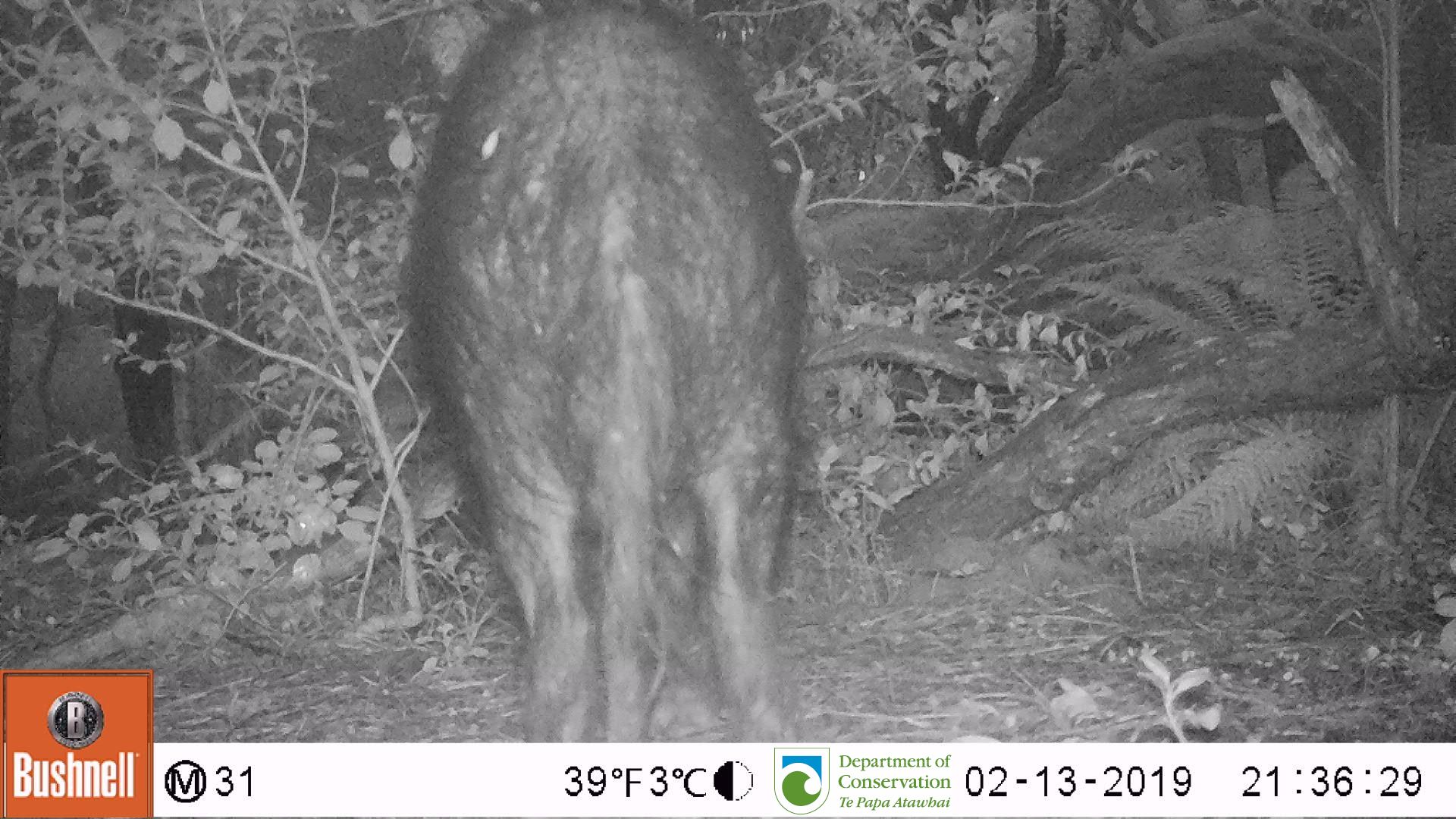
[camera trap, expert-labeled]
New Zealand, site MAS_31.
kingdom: Animalia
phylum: Chordata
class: Mammalia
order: Artiodactyla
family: Suidae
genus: Sus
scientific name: Sus scrofa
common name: pig